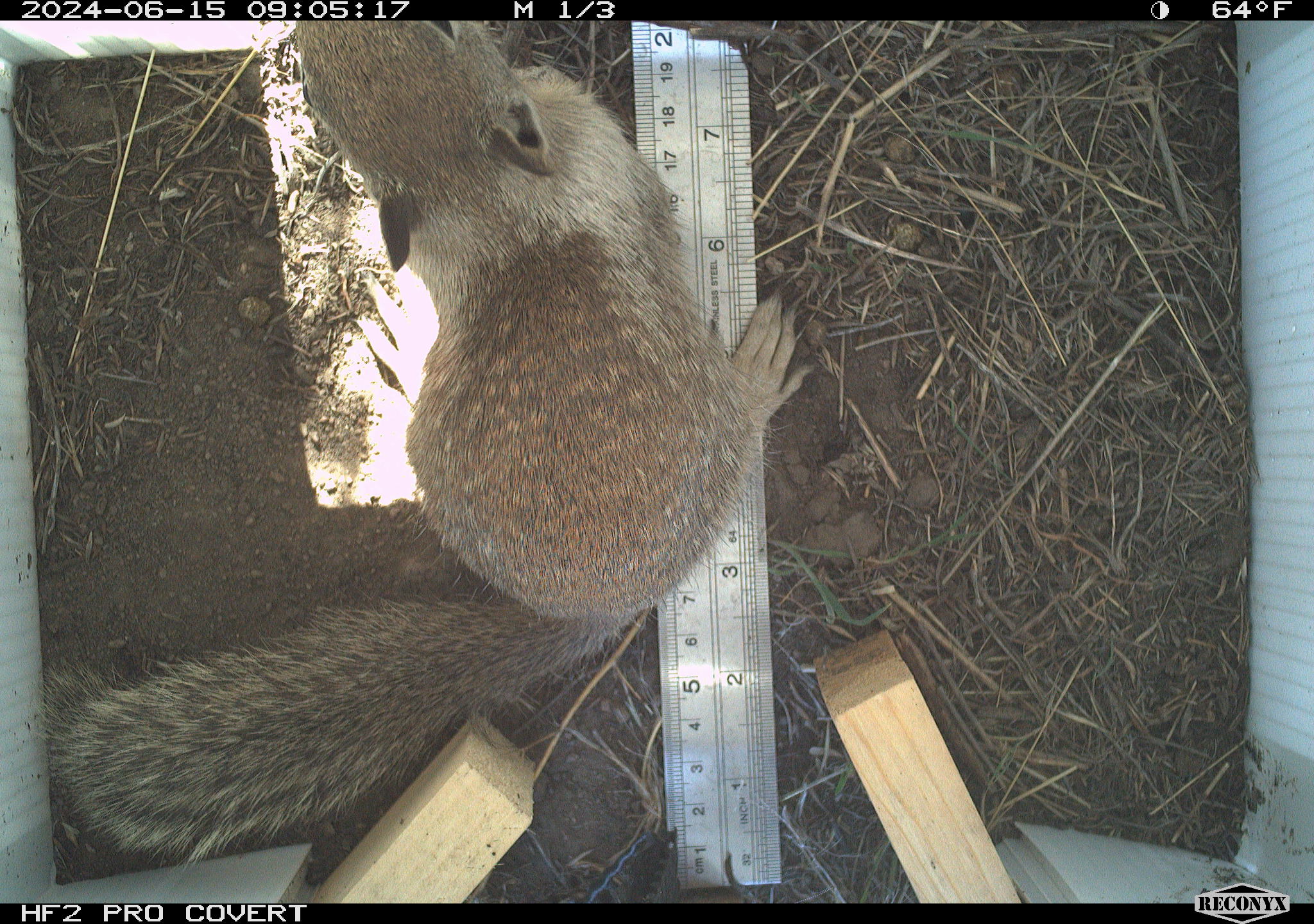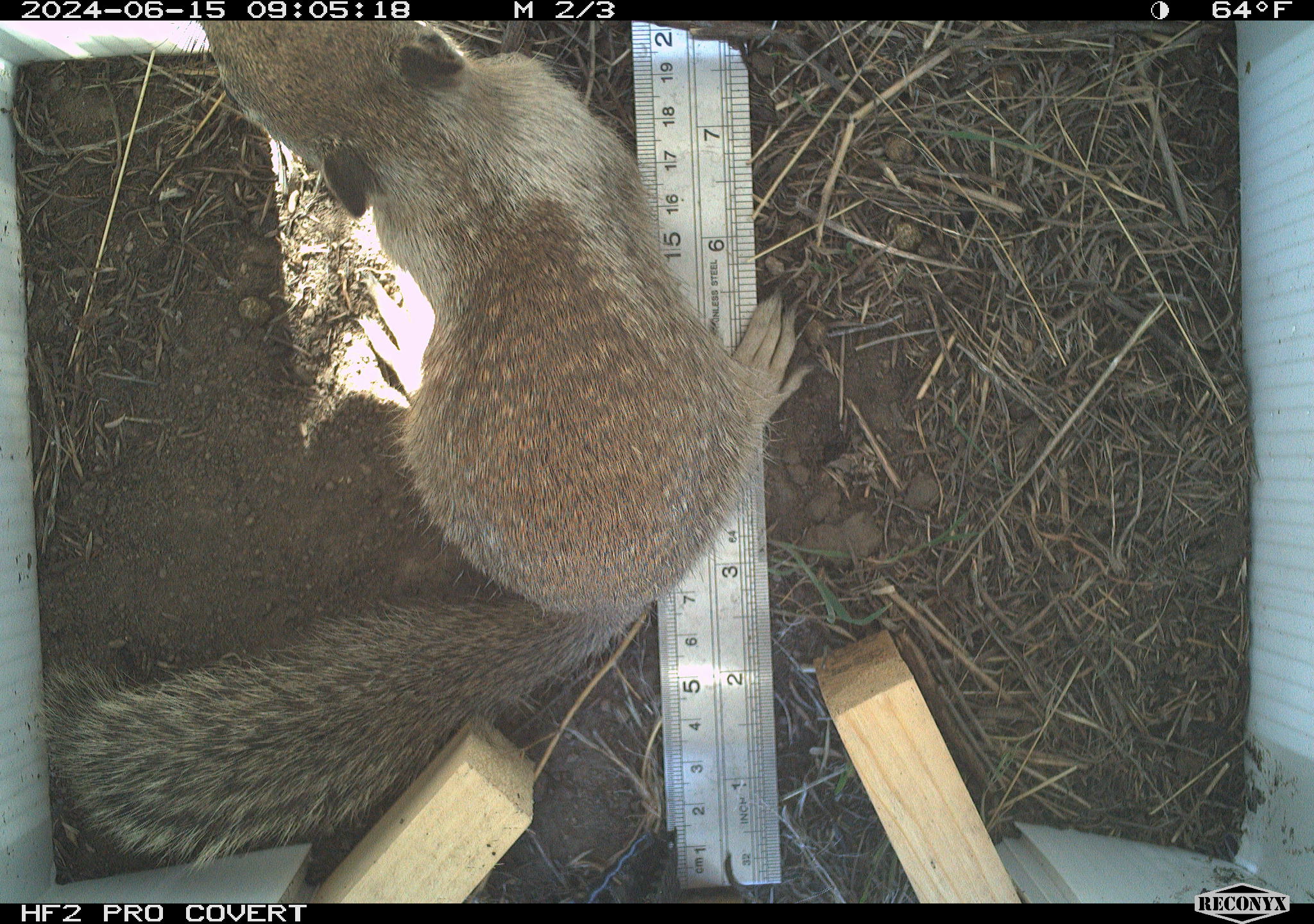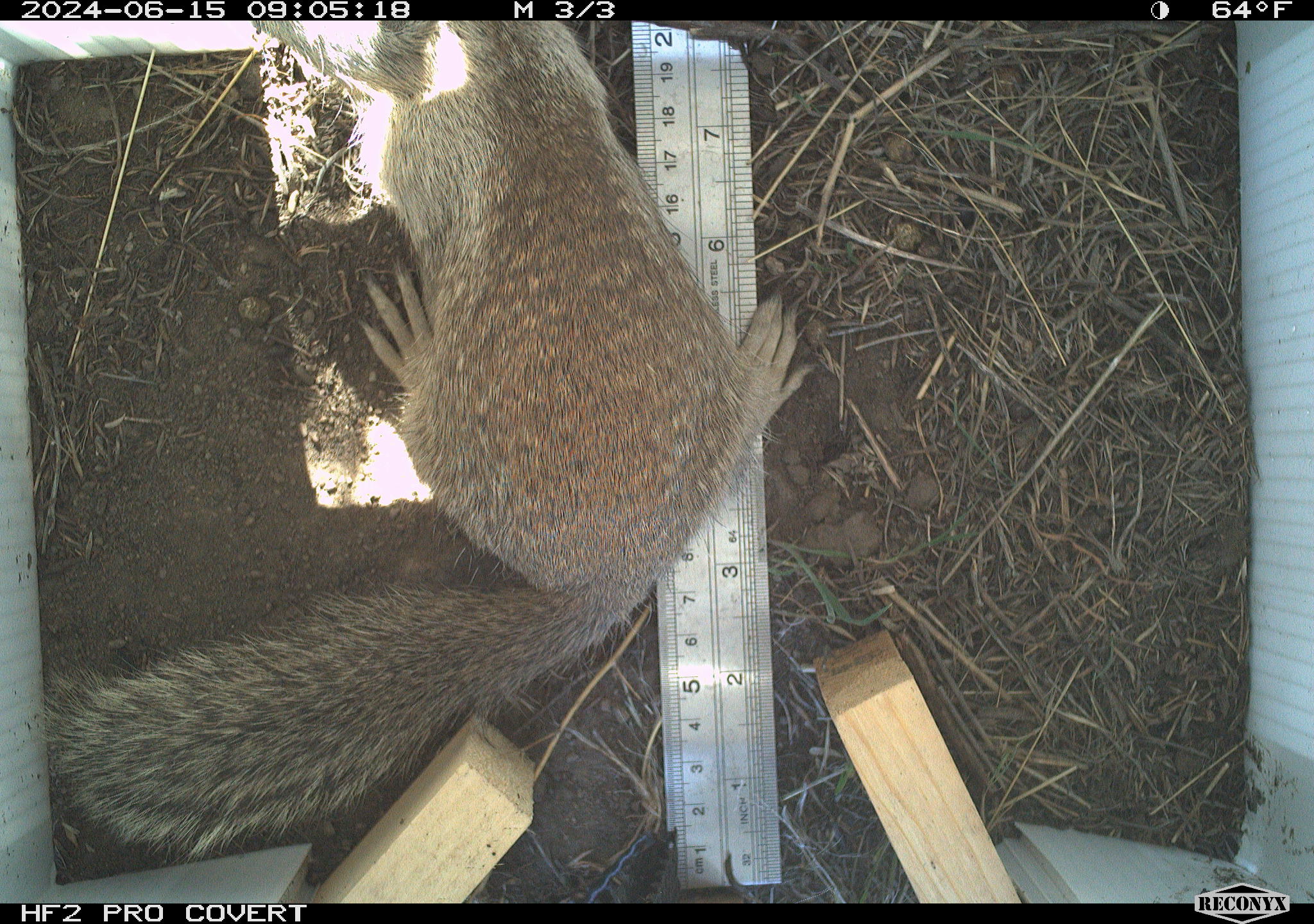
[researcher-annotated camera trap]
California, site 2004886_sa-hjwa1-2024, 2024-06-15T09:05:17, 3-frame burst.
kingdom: Animalia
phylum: Chordata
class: Mammalia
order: Rodentia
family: Sciuridae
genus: Otospermophilus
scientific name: Otospermophilus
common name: north american rock squirrels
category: otospermophilus species